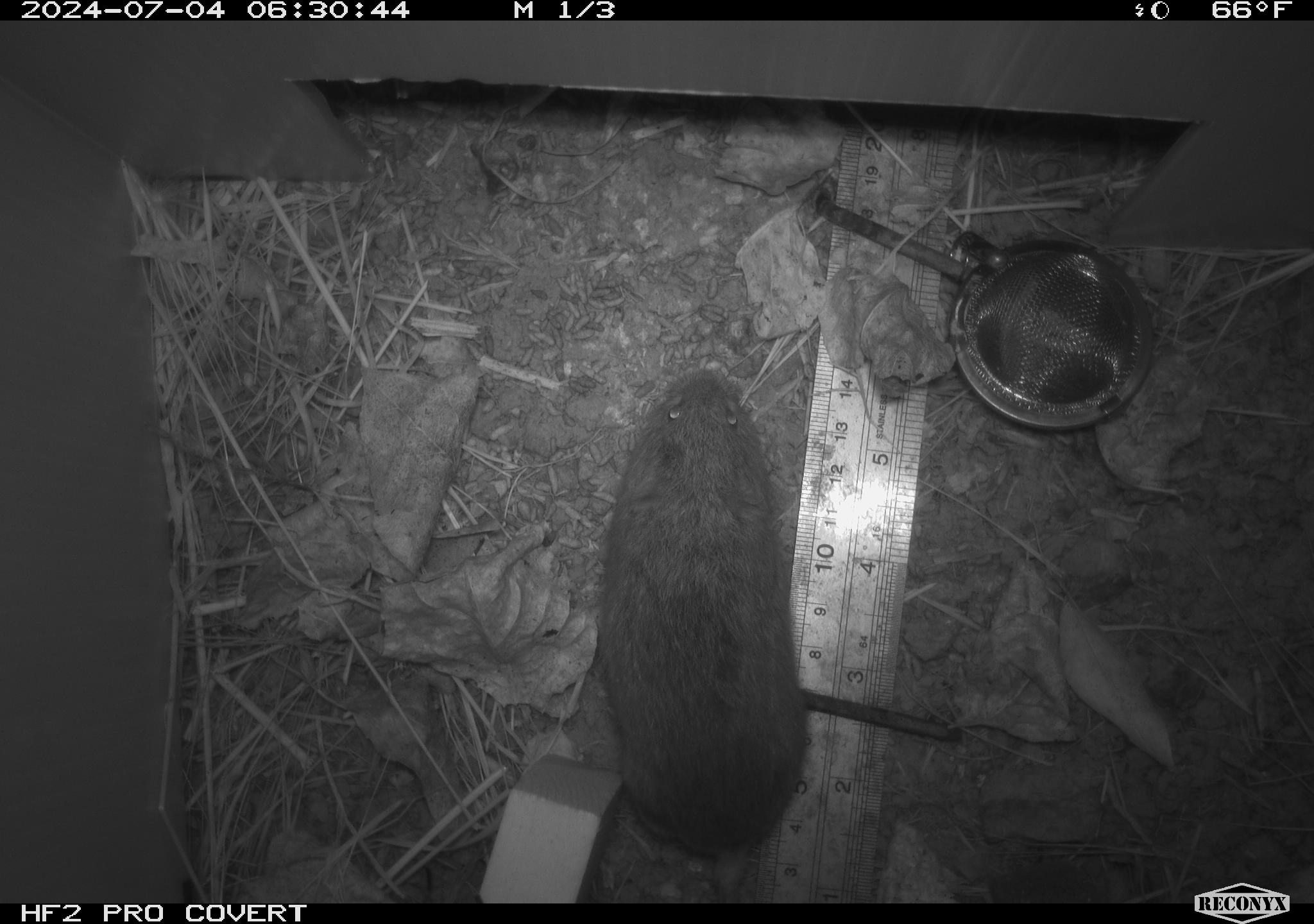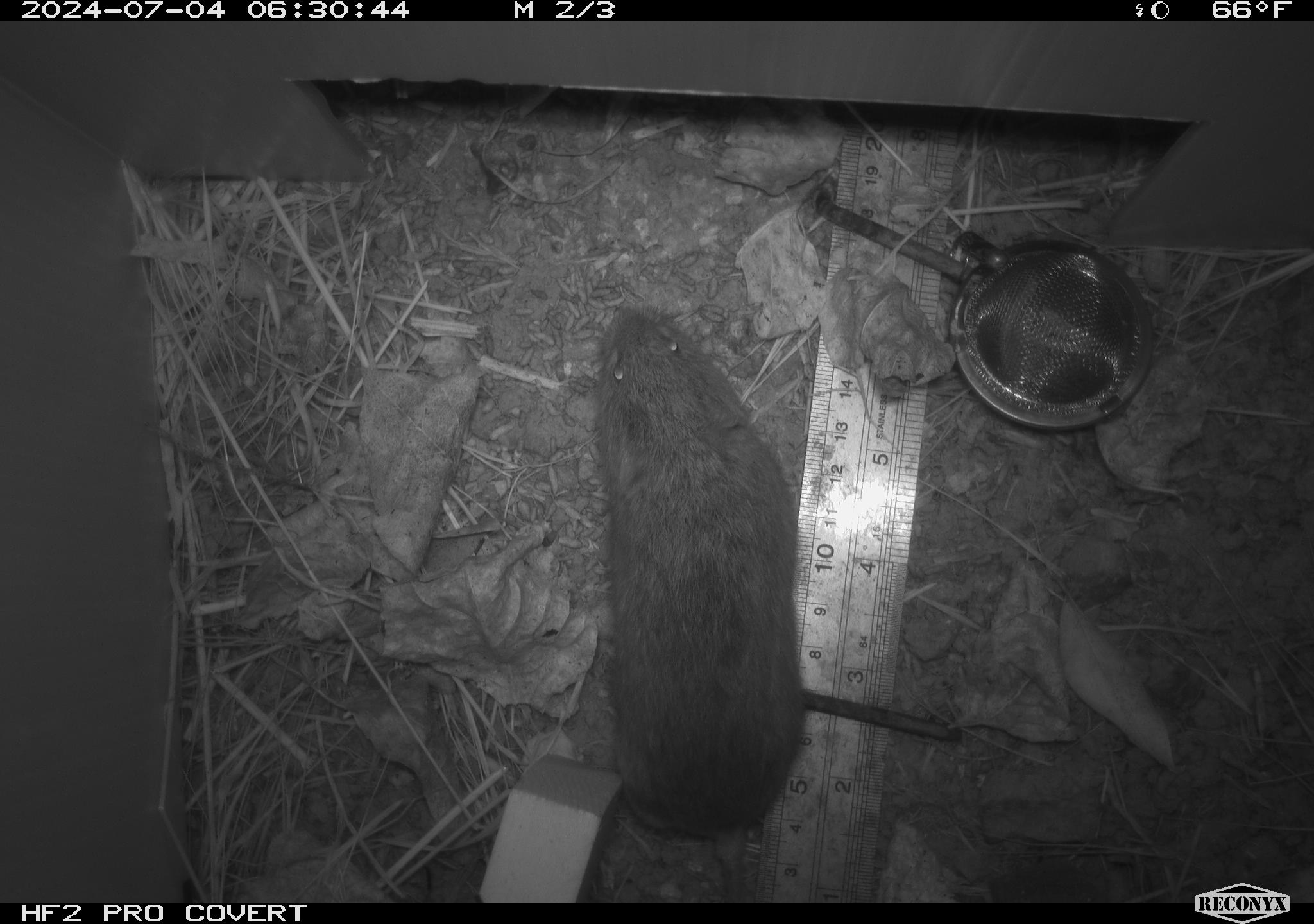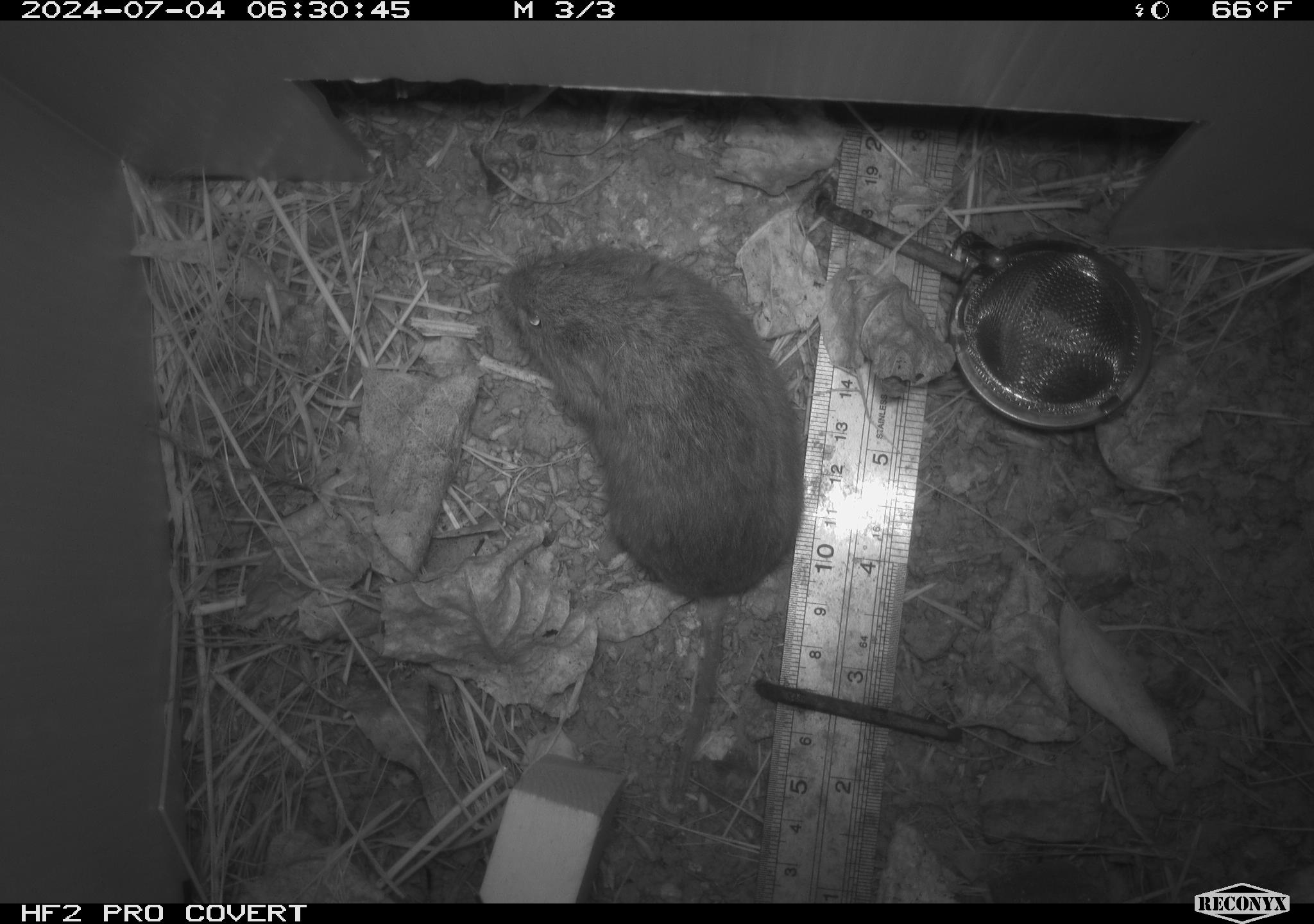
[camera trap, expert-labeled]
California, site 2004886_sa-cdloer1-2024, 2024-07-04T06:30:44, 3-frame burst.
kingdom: Animalia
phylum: Chordata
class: Mammalia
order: Rodentia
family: Cricetidae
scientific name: Arvicolinae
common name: voles, lemmings, and muskrats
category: arvicolinae subfamily